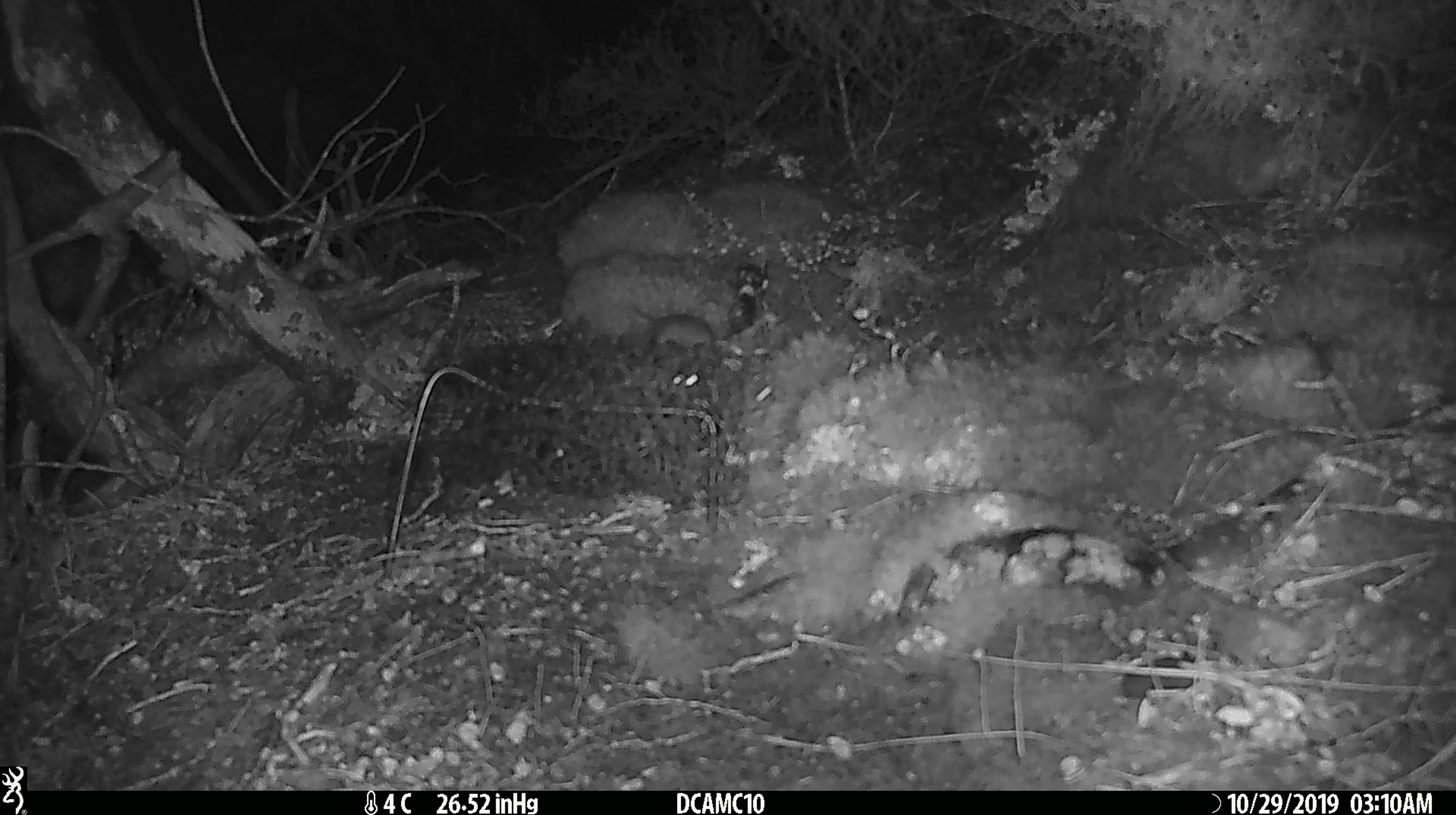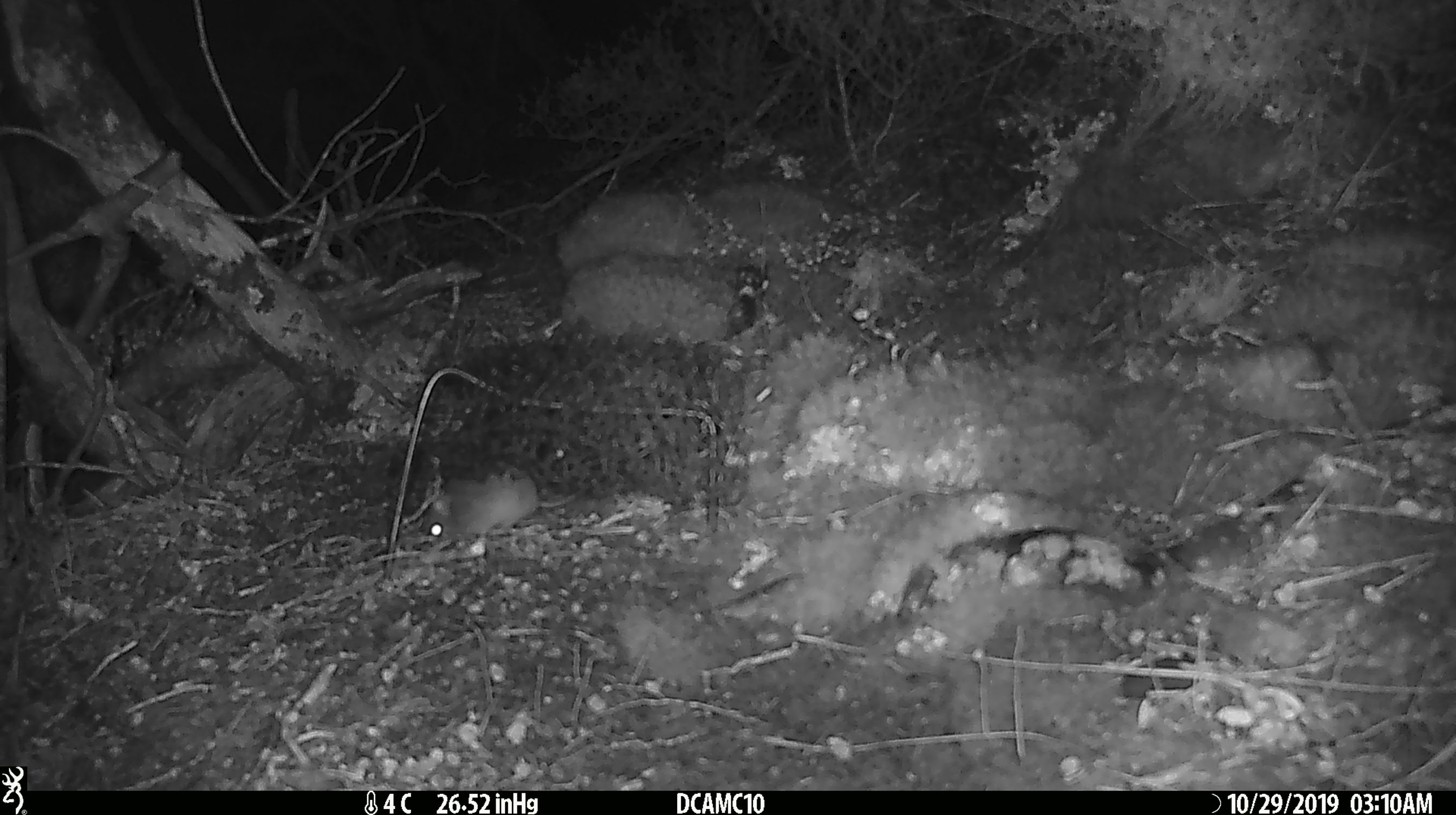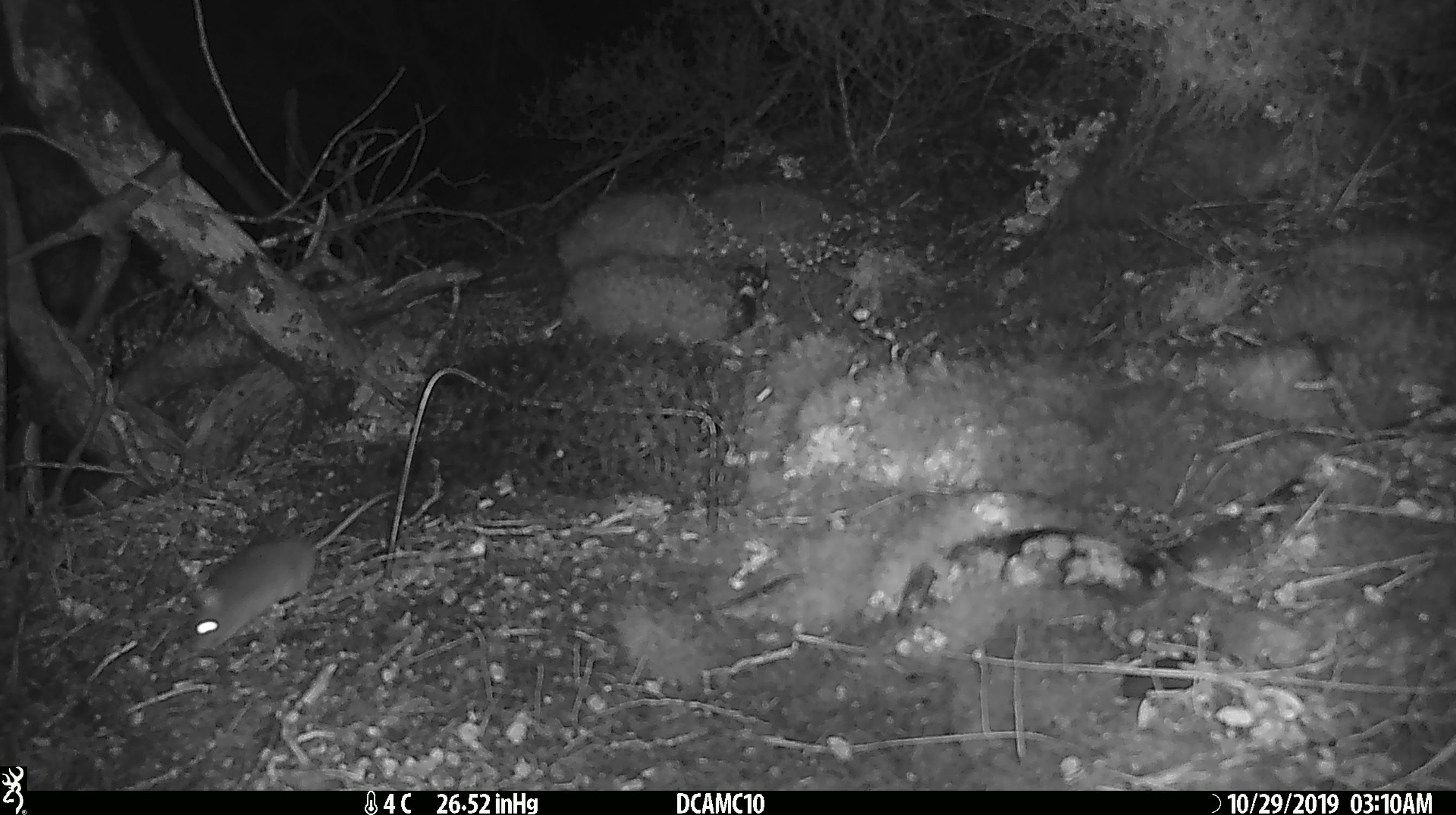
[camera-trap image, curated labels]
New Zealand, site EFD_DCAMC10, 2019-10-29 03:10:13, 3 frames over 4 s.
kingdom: Animalia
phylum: Chordata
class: Mammalia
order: Rodentia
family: Muridae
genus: Mus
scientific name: Mus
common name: mouse